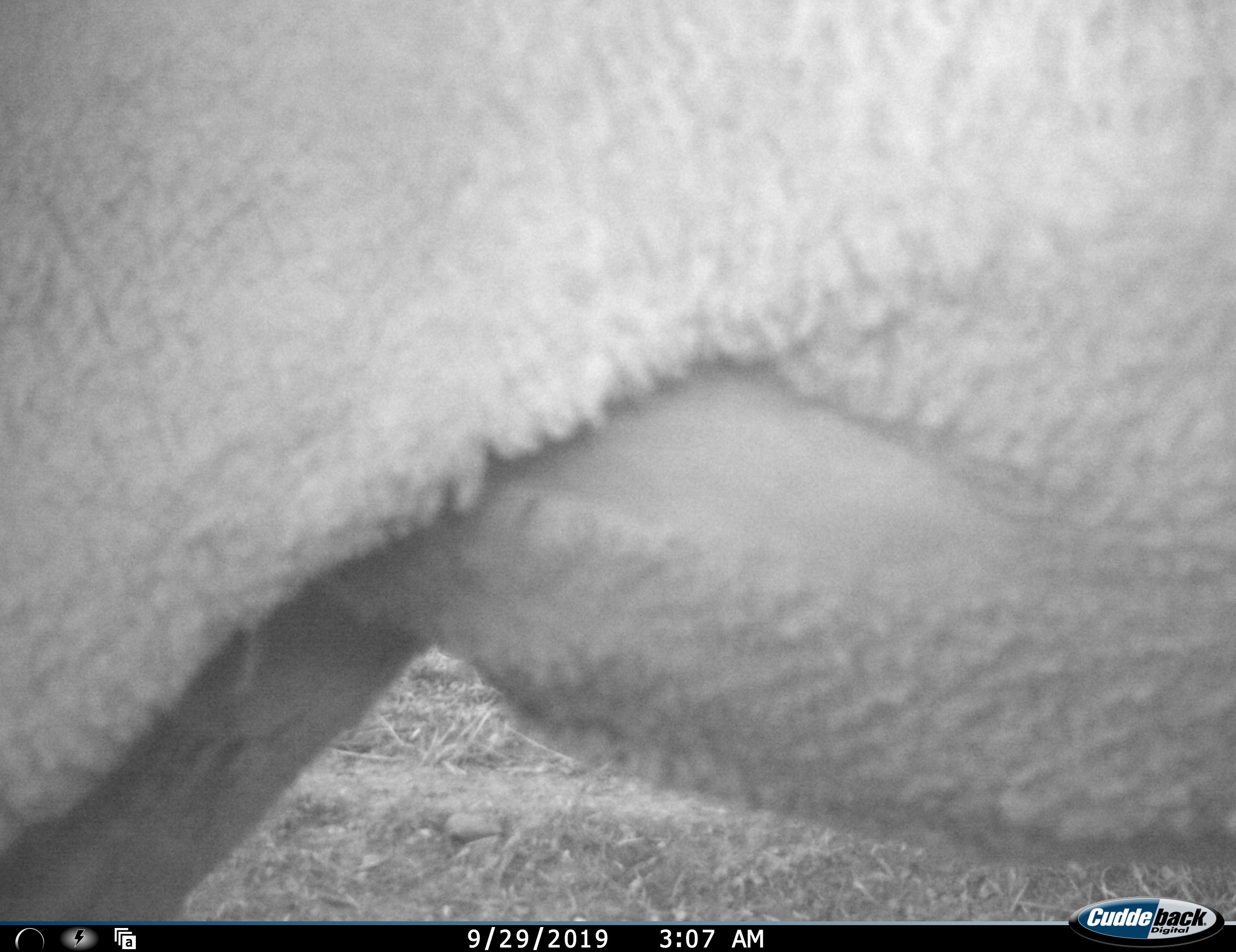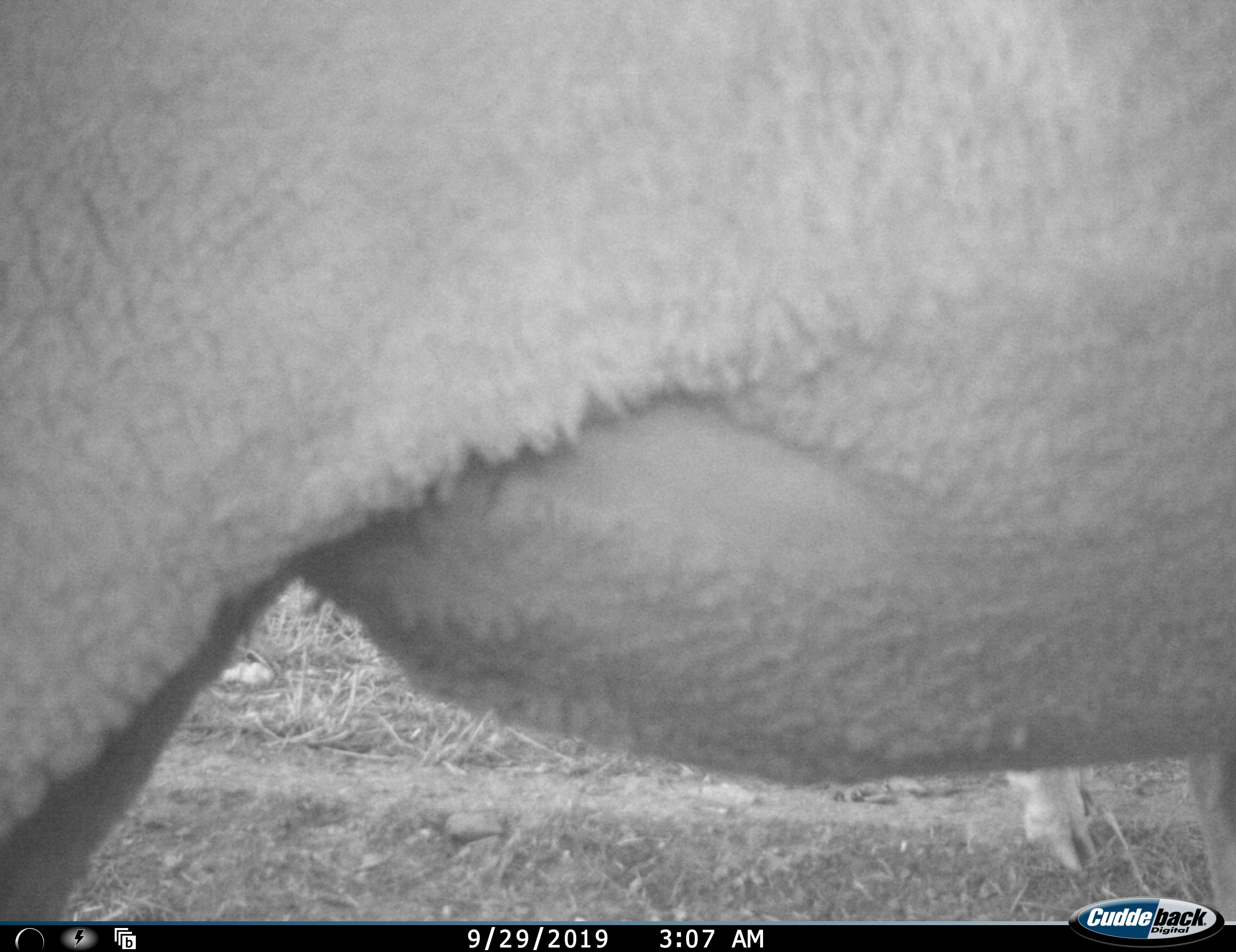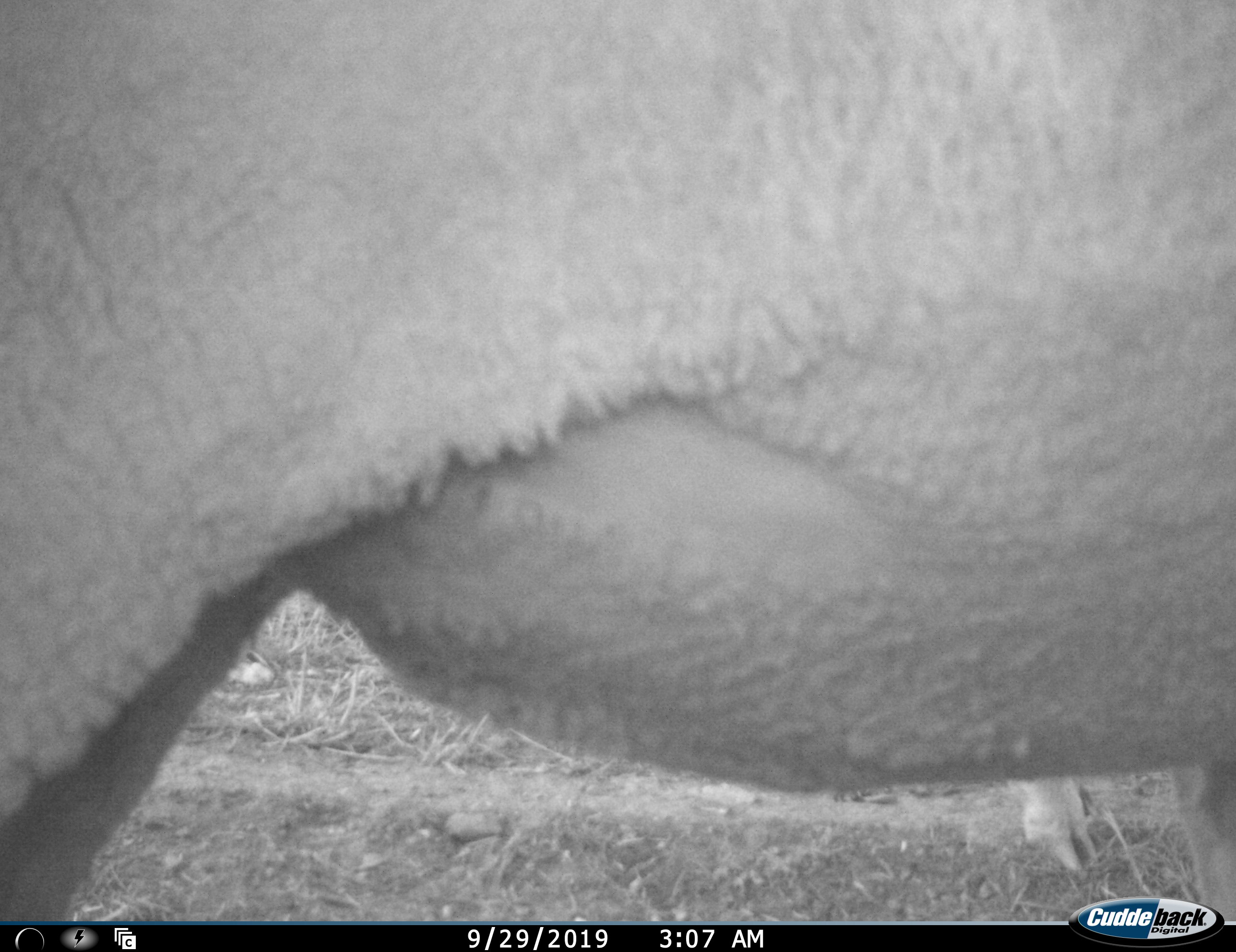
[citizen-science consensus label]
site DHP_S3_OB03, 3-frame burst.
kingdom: Animalia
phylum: Chordata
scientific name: Vertebrata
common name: domestic animal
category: domesticanimal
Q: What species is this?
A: Domesticanimal (domestic animal) (Vertebrata).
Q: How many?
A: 1.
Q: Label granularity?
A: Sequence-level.